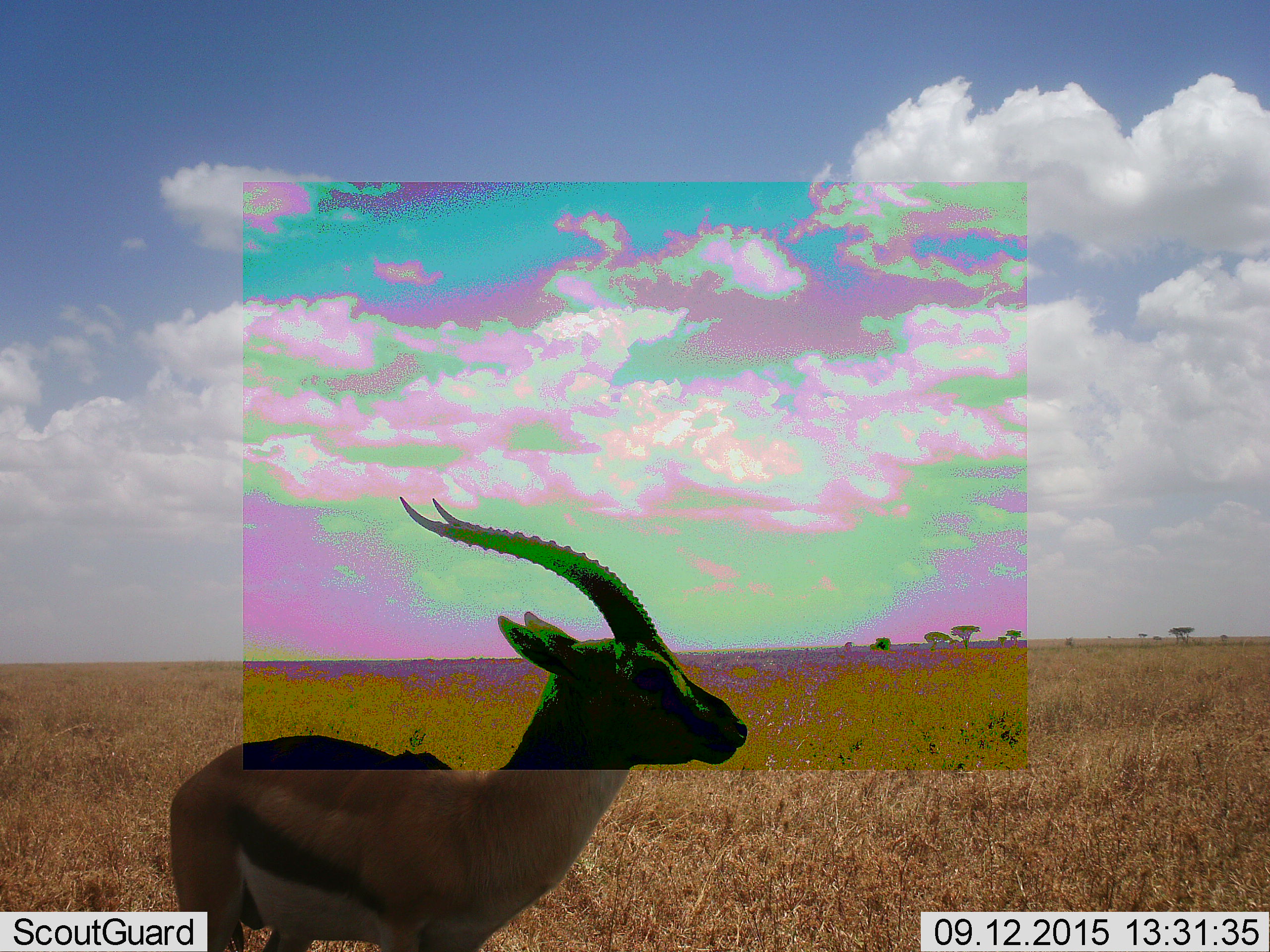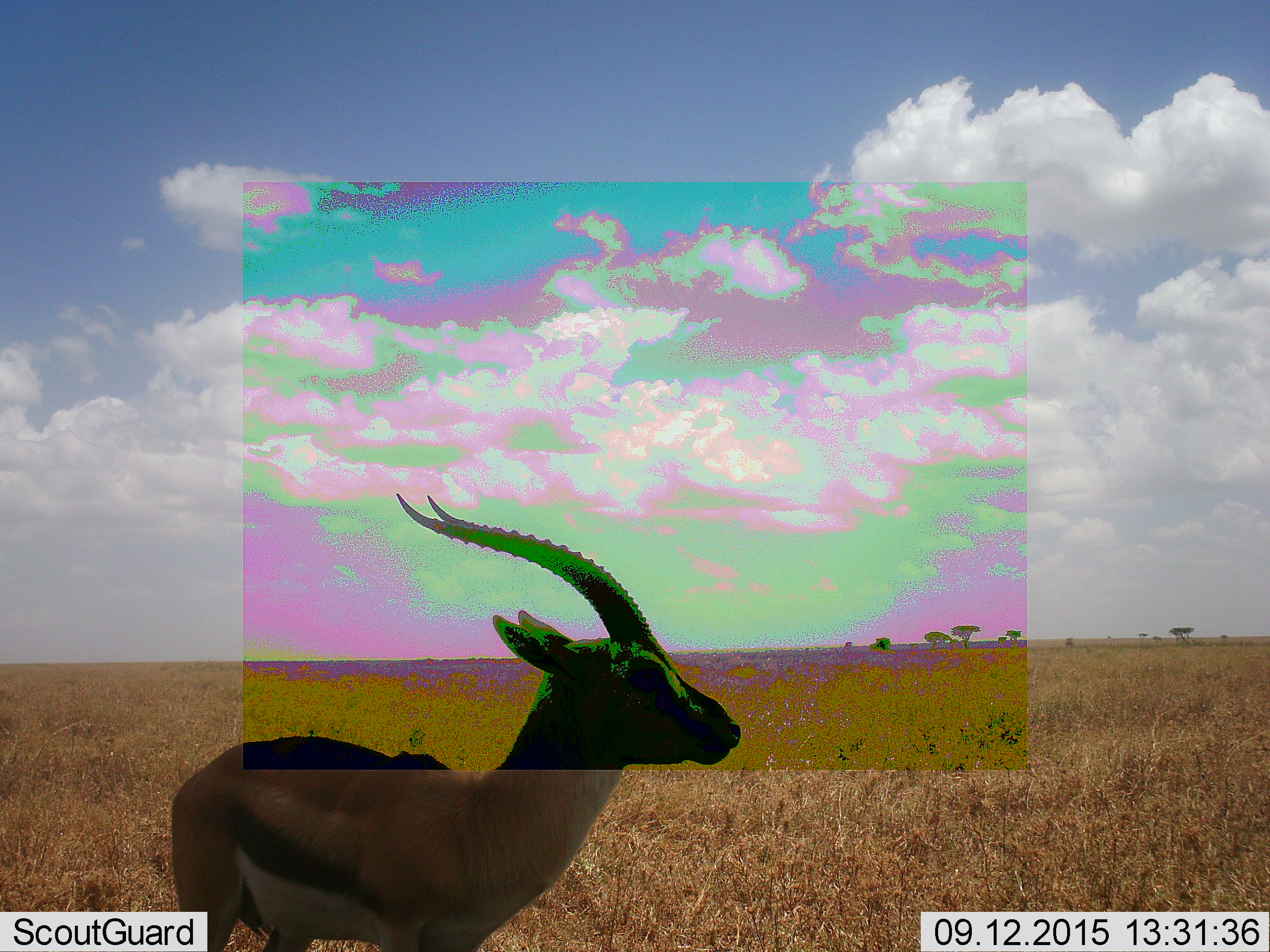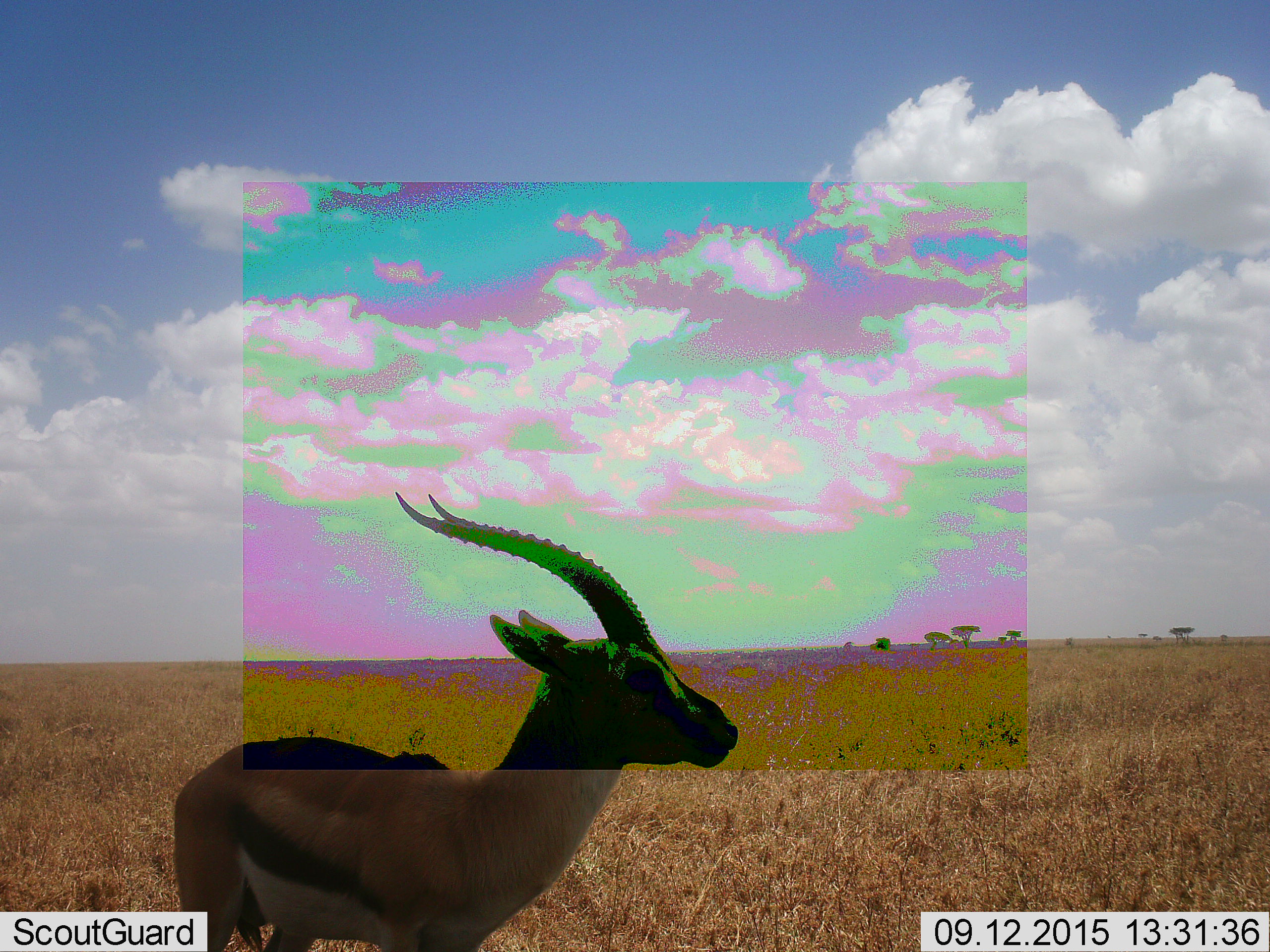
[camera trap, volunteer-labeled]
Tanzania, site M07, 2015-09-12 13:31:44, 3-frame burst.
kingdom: Animalia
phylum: Chordata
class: Mammalia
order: Artiodactyla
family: Bovidae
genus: Eudorcas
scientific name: Eudorcas thomsonii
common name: thomson's gazelle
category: gazellethomsons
Gazellethomsons (thomson's gazelle) (Eudorcas thomsonii), count 1. Behavior (volunteer vote fractions): standing 100%, resting 0%, moving 0%, interacting 0%. Young present (vote fraction): 0%. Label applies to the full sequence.